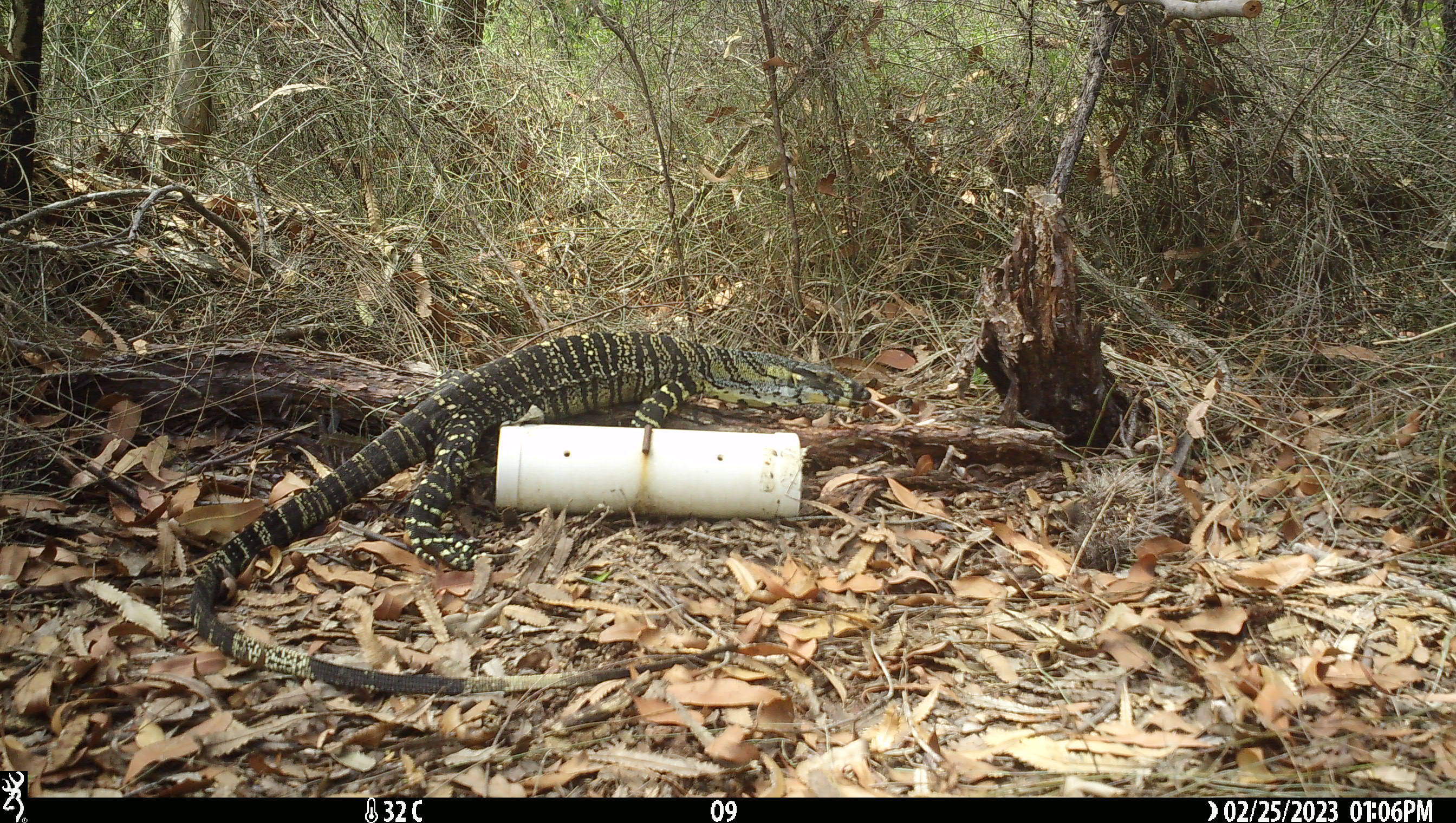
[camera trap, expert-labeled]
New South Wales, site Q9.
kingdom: Animalia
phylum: Chordata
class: Reptilia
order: Squamata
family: Varanidae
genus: Varanus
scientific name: Varanus varius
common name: lace monitor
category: goanna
Goanna (lace monitor) (Varanus varius).